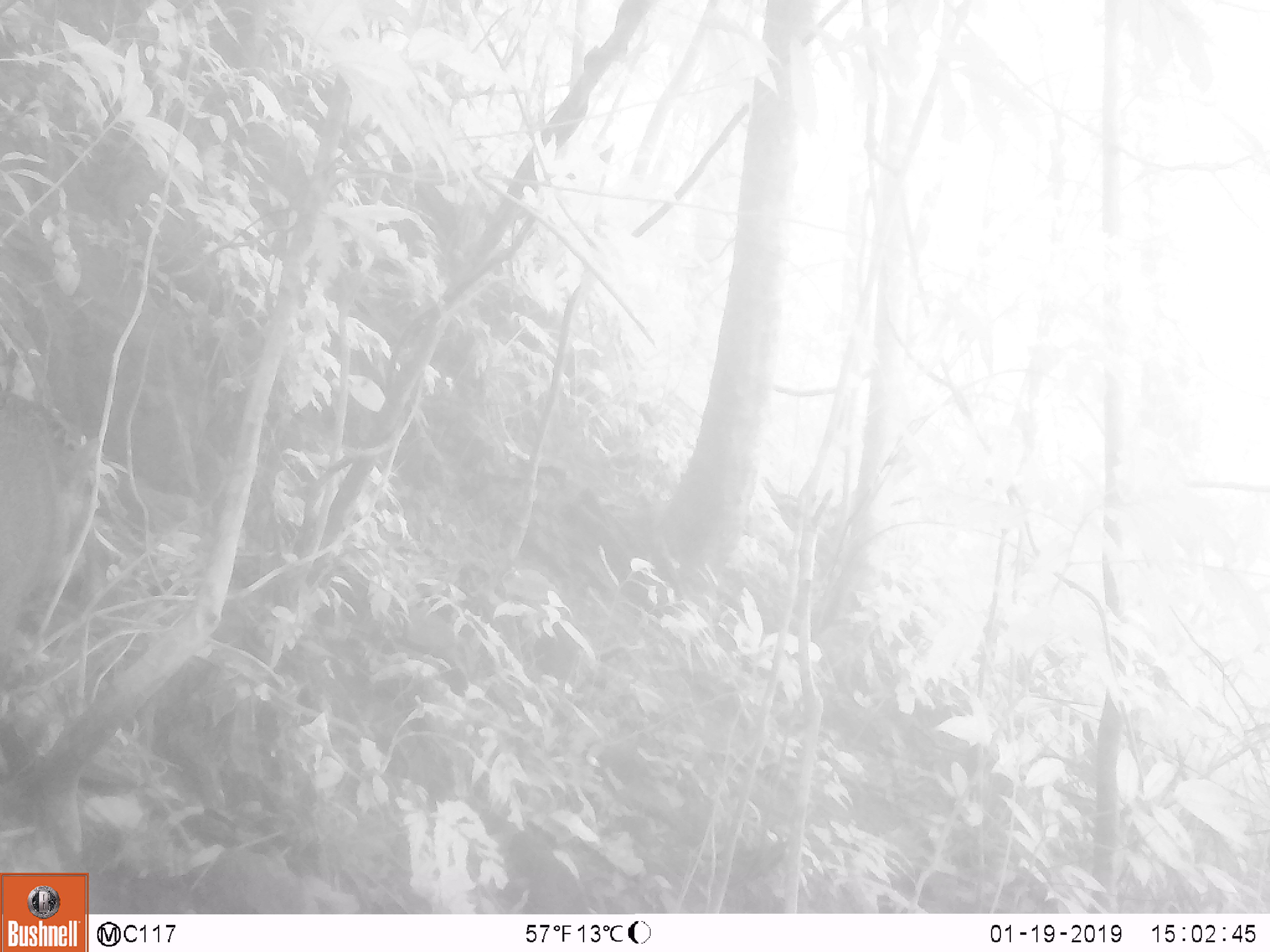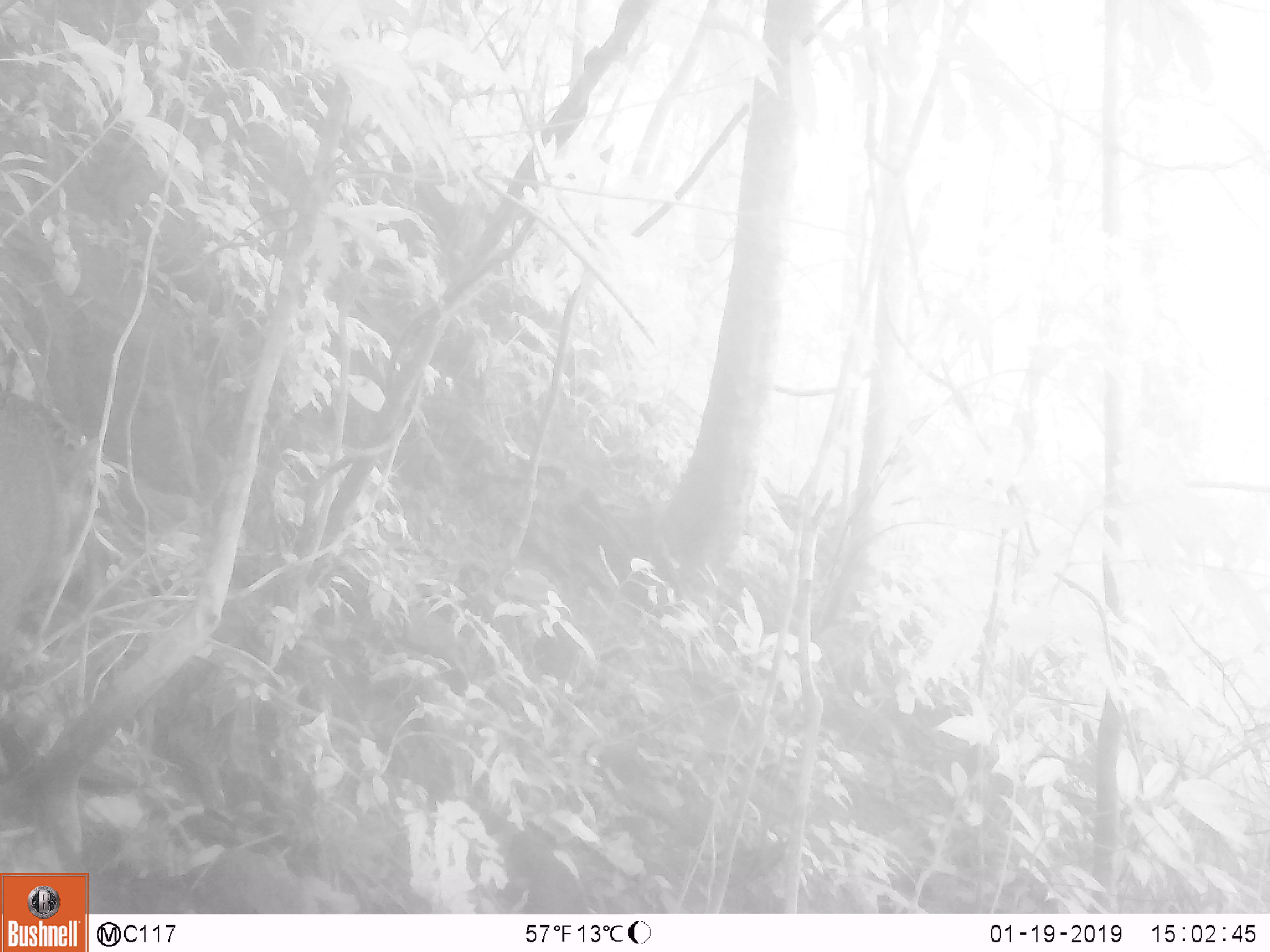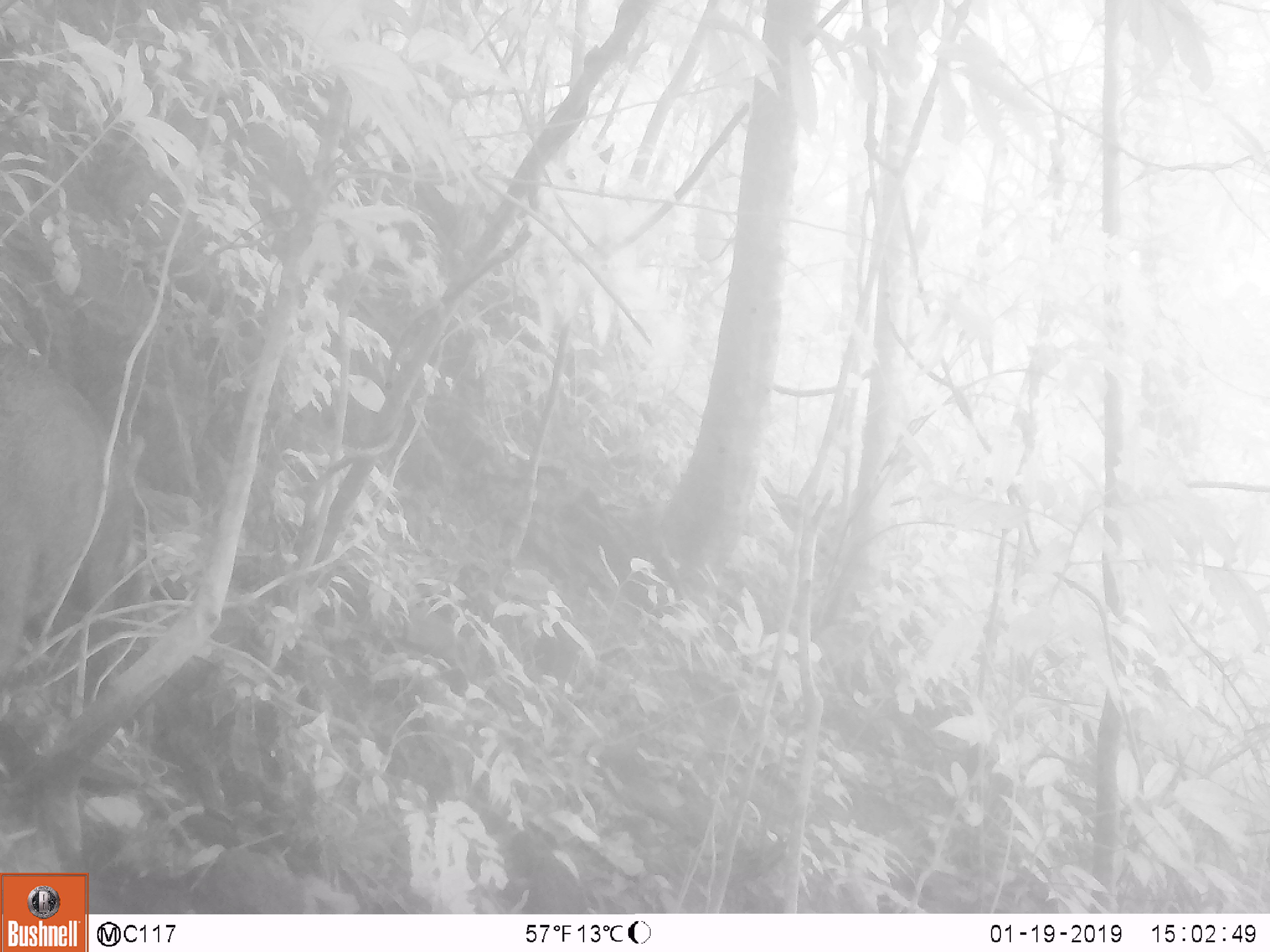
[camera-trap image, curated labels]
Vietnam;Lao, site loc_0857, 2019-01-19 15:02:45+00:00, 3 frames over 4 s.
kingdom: Animalia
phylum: Chordata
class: Mammalia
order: Artiodactyla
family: Suidae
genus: Sus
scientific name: Sus scrofa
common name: eurasian wild pig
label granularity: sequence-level